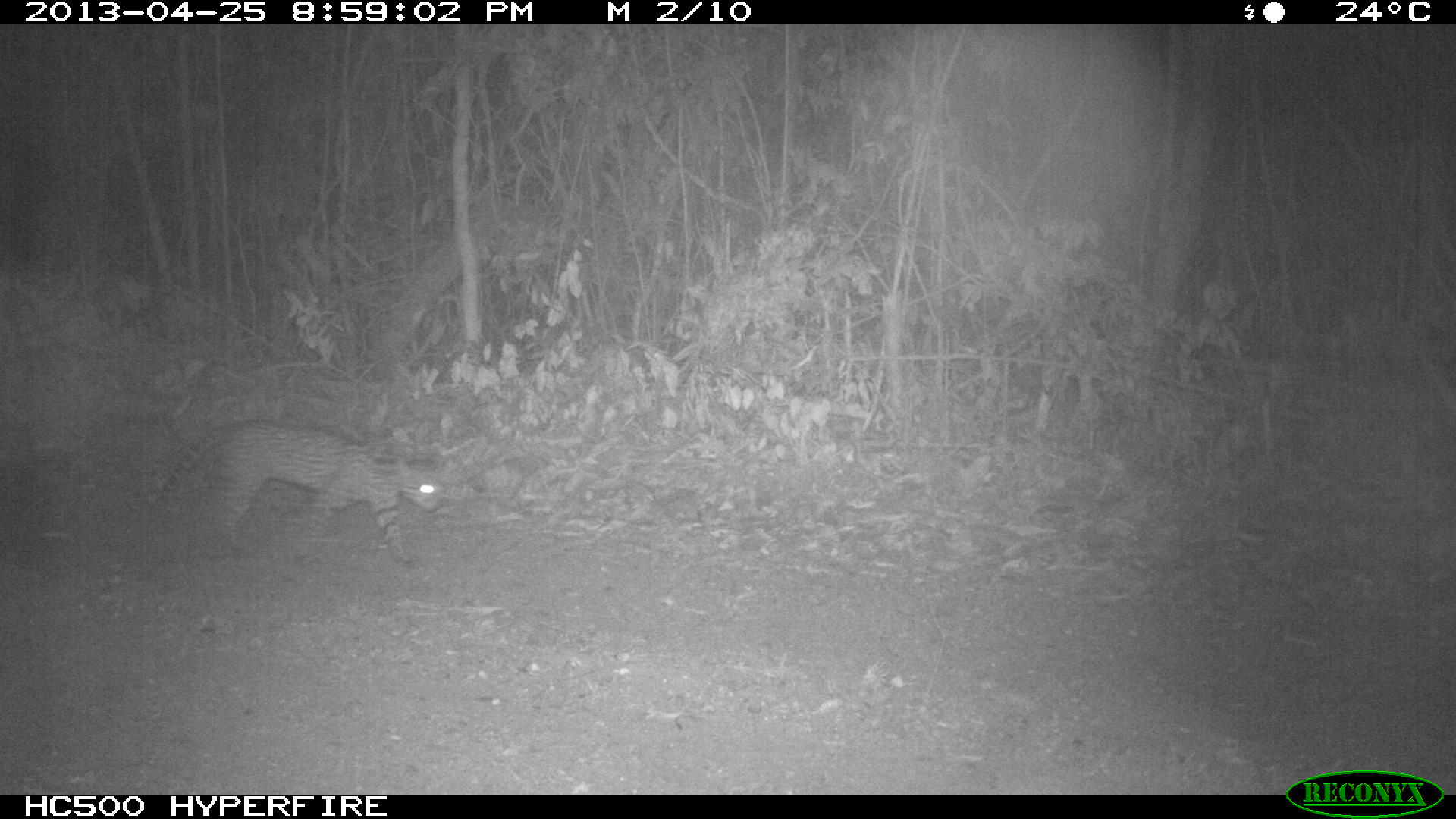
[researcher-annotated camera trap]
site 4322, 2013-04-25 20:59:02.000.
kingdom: Animalia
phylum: Chordata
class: Mammalia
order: Carnivora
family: Felidae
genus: Leopardus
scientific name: Leopardus pardalis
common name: ocelot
Leopardus pardalis (ocelot), count 1.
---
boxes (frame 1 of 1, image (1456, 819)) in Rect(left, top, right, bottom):
leopardus pardalis: Rect(143, 420, 444, 571)